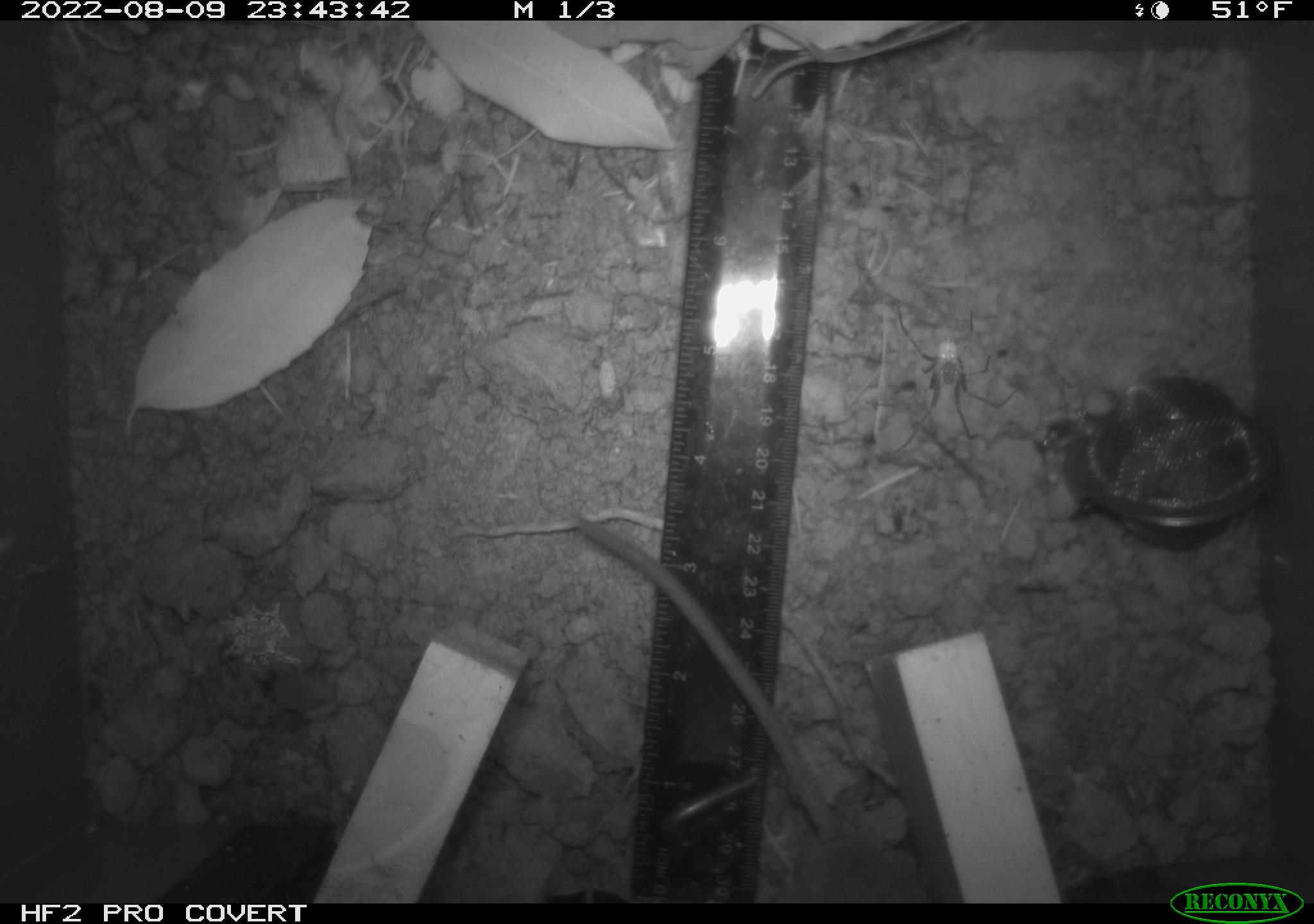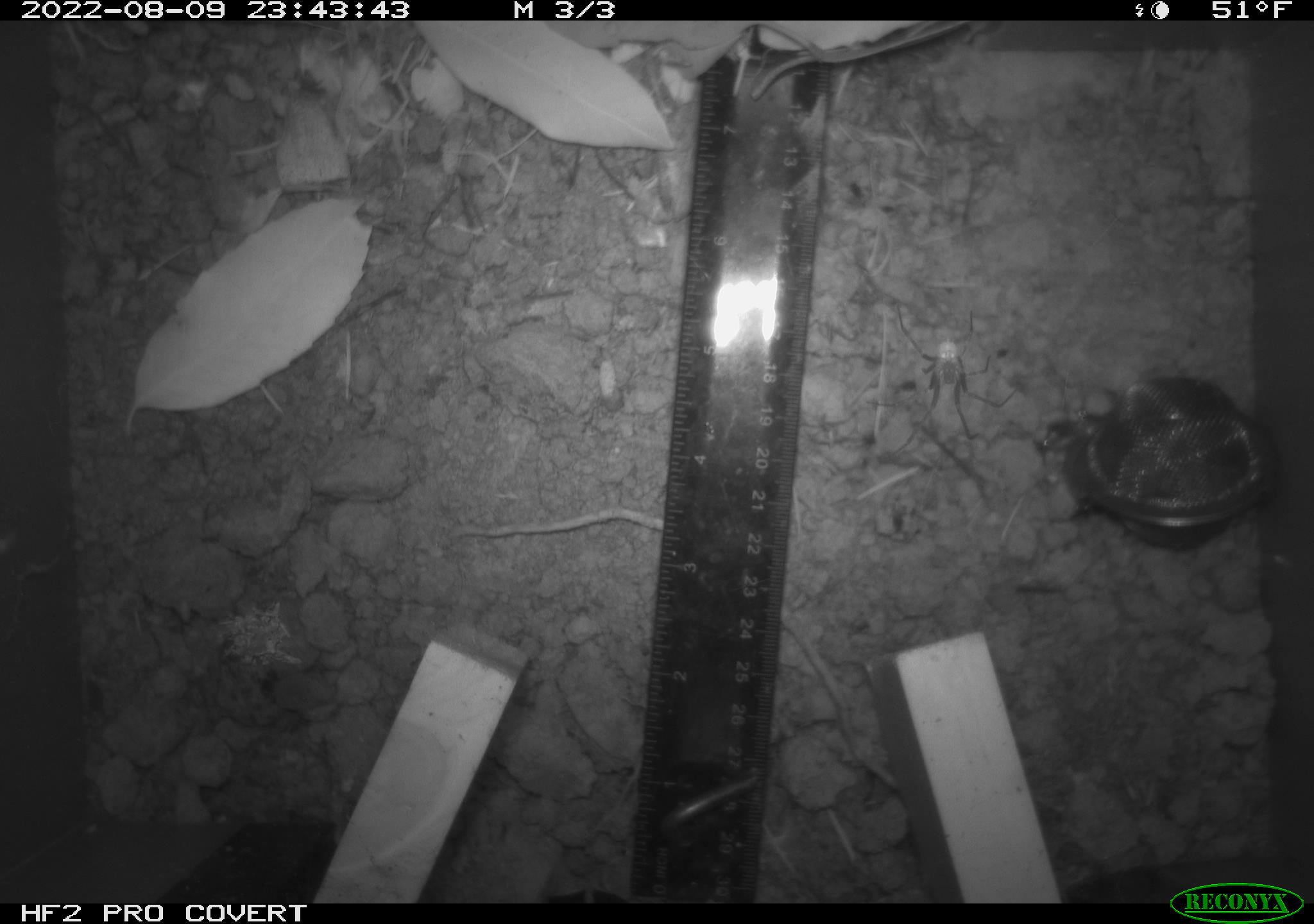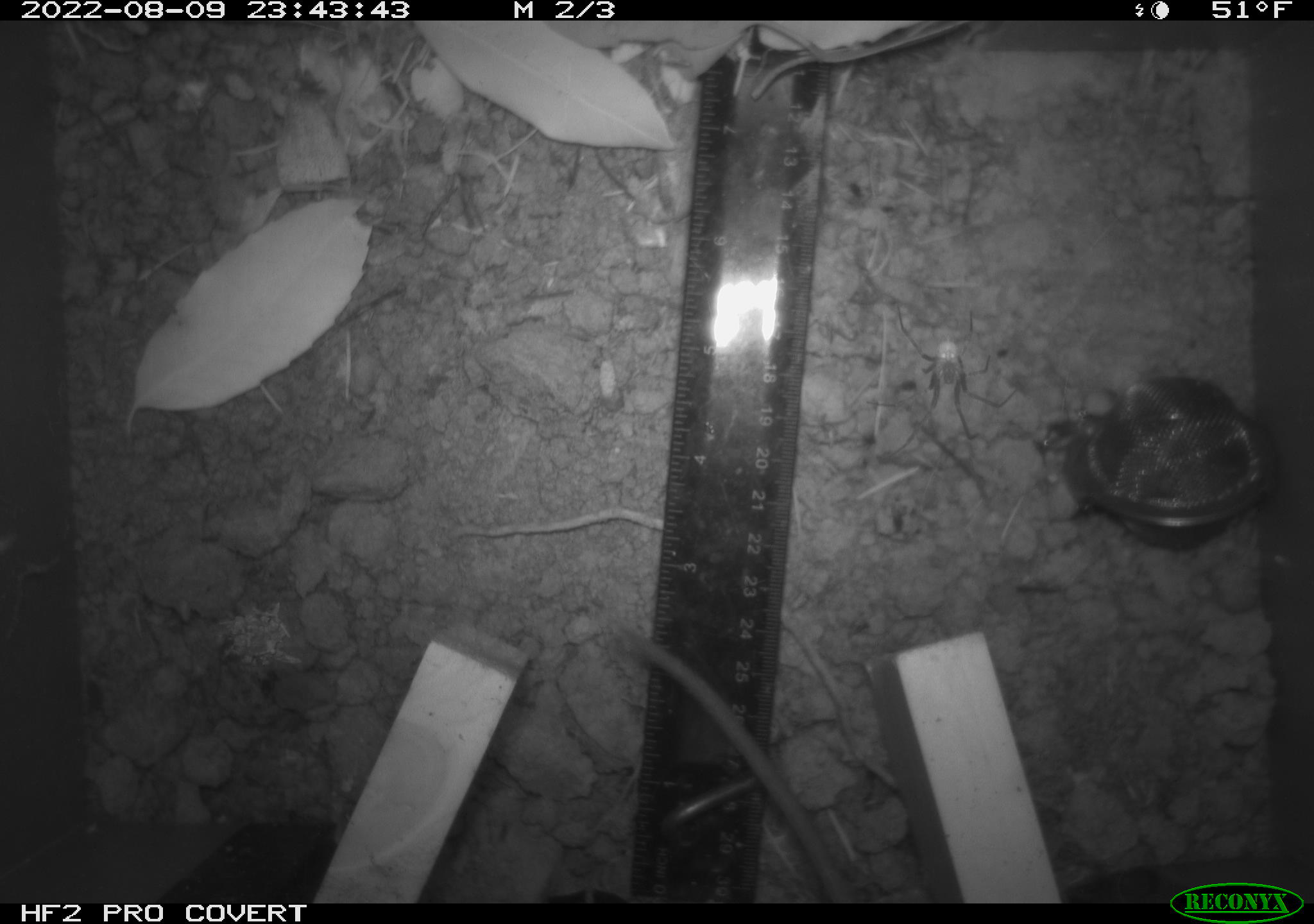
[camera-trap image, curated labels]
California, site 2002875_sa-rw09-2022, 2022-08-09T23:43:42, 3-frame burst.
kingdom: Animalia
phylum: Chordata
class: Mammalia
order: Rodentia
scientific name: Rodentia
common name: rodent